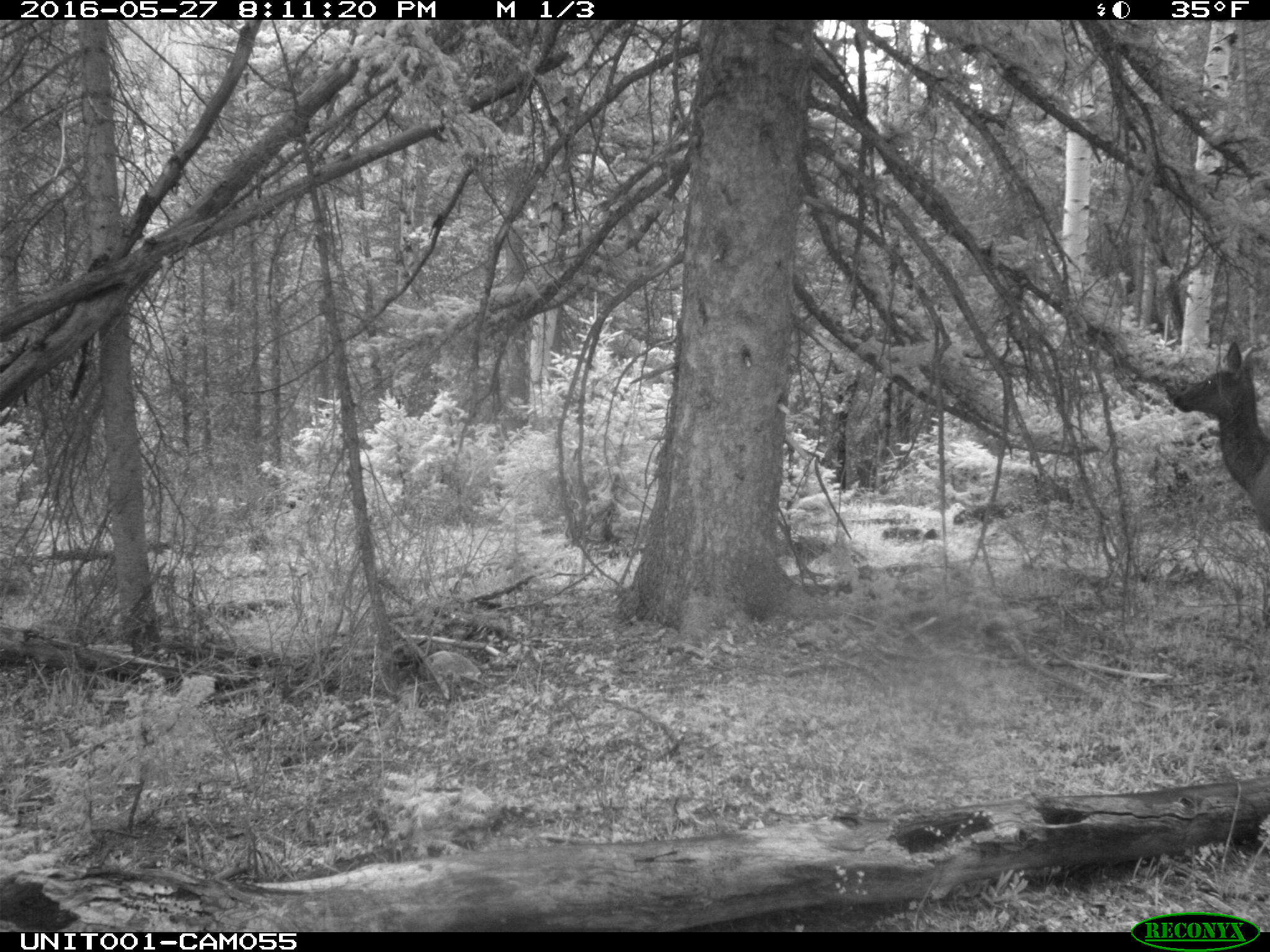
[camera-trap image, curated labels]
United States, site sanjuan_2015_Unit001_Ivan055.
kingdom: Animalia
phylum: Chordata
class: Mammalia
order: Artiodactyla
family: Cervidae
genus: Cervus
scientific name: Cervus elaphus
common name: red deer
Cervus elaphus (red deer).